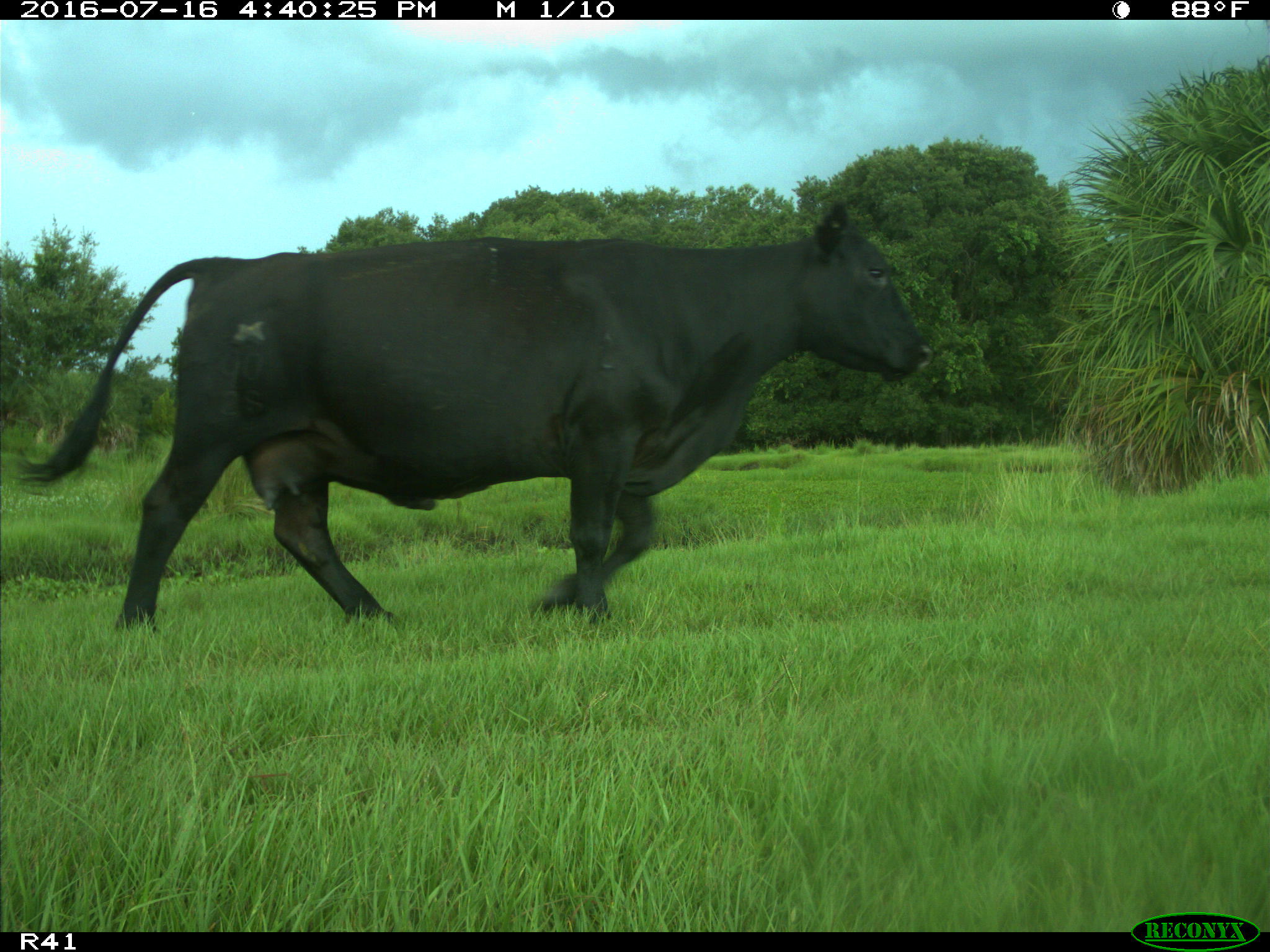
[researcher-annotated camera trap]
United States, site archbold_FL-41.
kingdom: Animalia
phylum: Chordata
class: Mammalia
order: Artiodactyla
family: Bovidae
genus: Bos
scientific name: Bos taurus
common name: domestic cow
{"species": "Bos taurus (domestic cow)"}